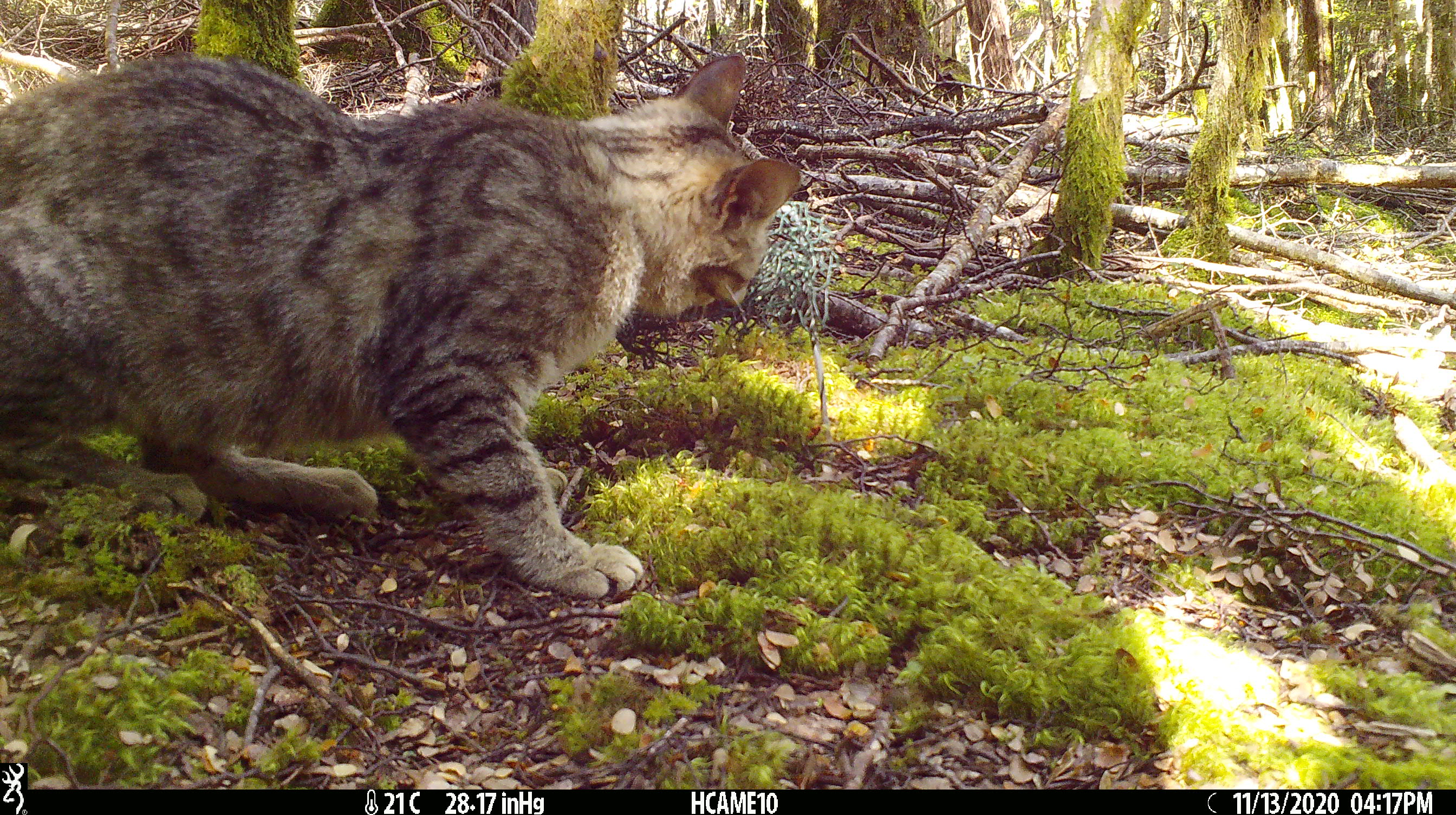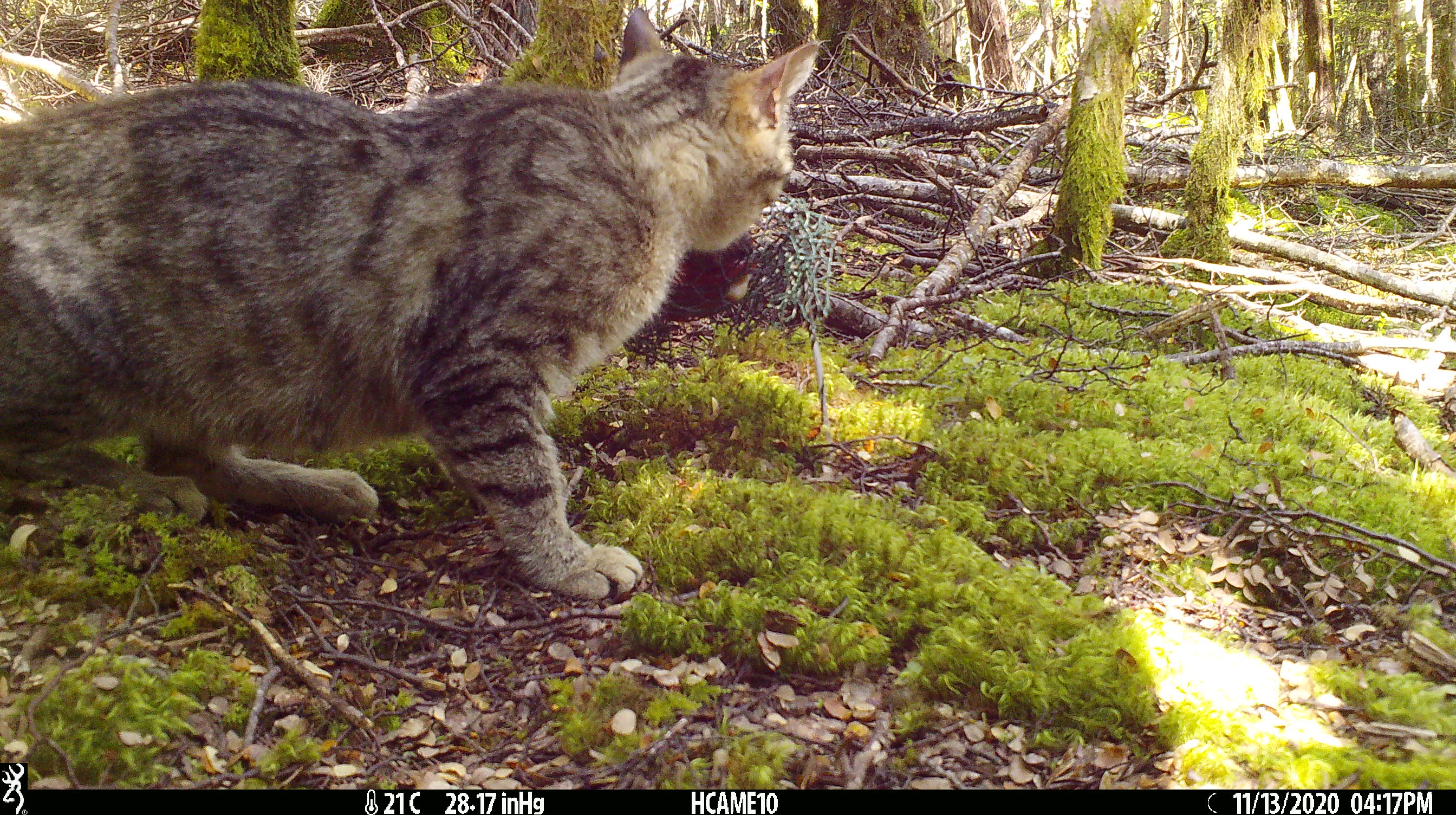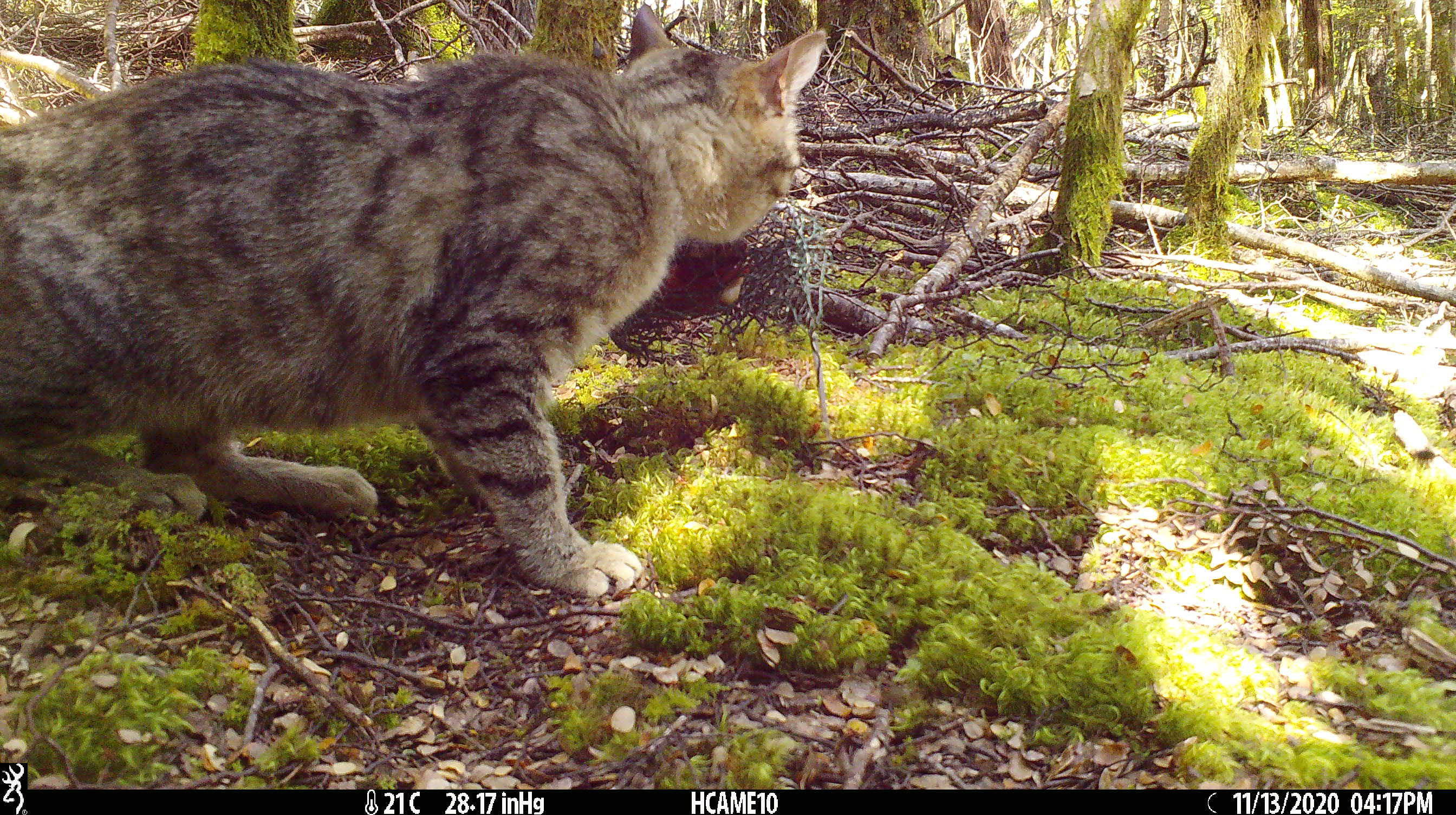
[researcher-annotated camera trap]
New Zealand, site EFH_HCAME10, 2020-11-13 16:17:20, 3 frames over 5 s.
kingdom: Animalia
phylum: Chordata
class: Mammalia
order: Carnivora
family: Felidae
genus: Felis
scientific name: Felis catus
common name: domestic cat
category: cat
Cat (domestic cat) (Felis catus).